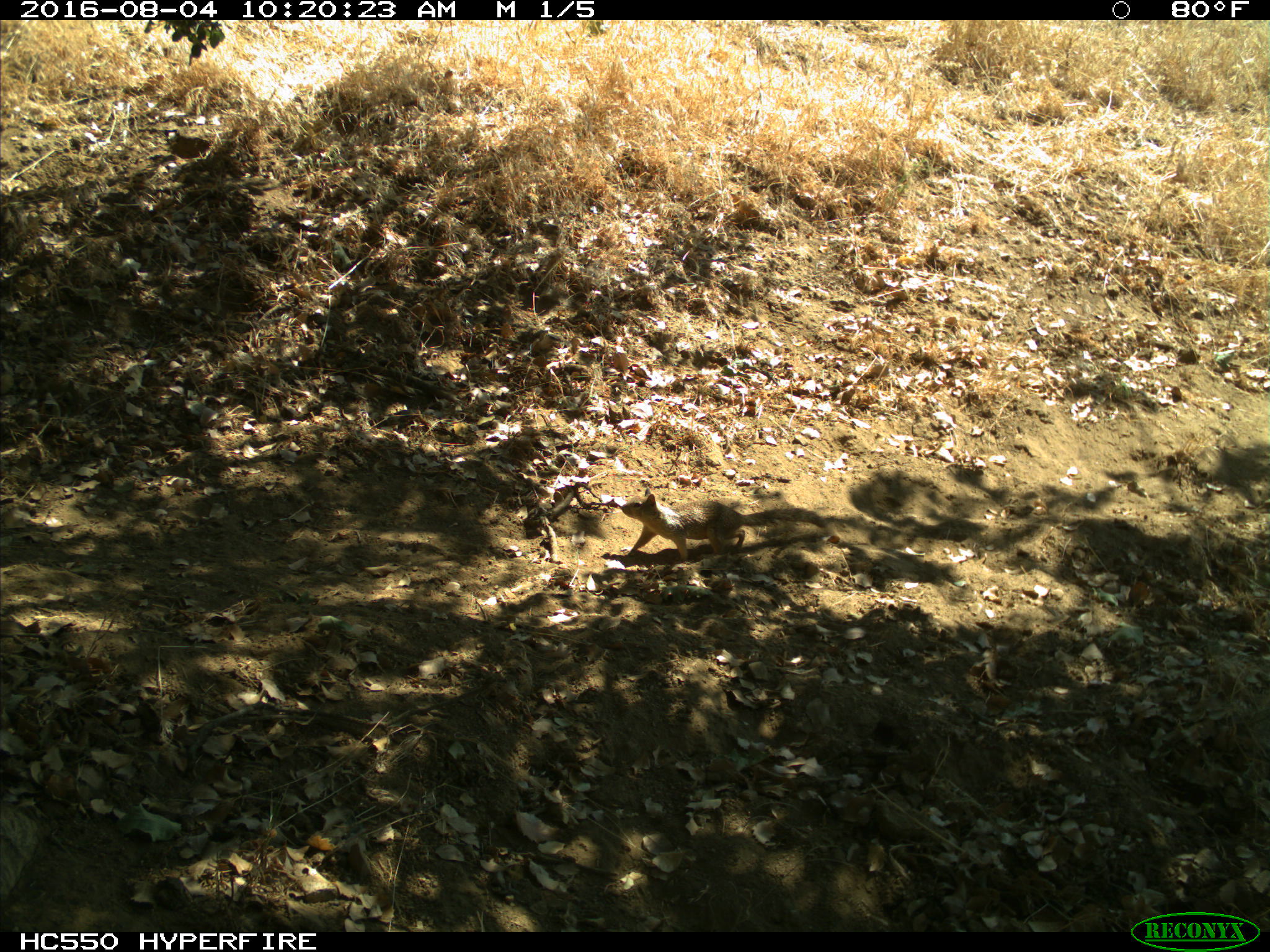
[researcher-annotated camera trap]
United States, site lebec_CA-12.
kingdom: Animalia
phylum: Chordata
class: Mammalia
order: Rodentia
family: Sciuridae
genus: Otospermophilus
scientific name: Otospermophilus beecheyi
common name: california ground squirrel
Otospermophilus beecheyi (california ground squirrel).